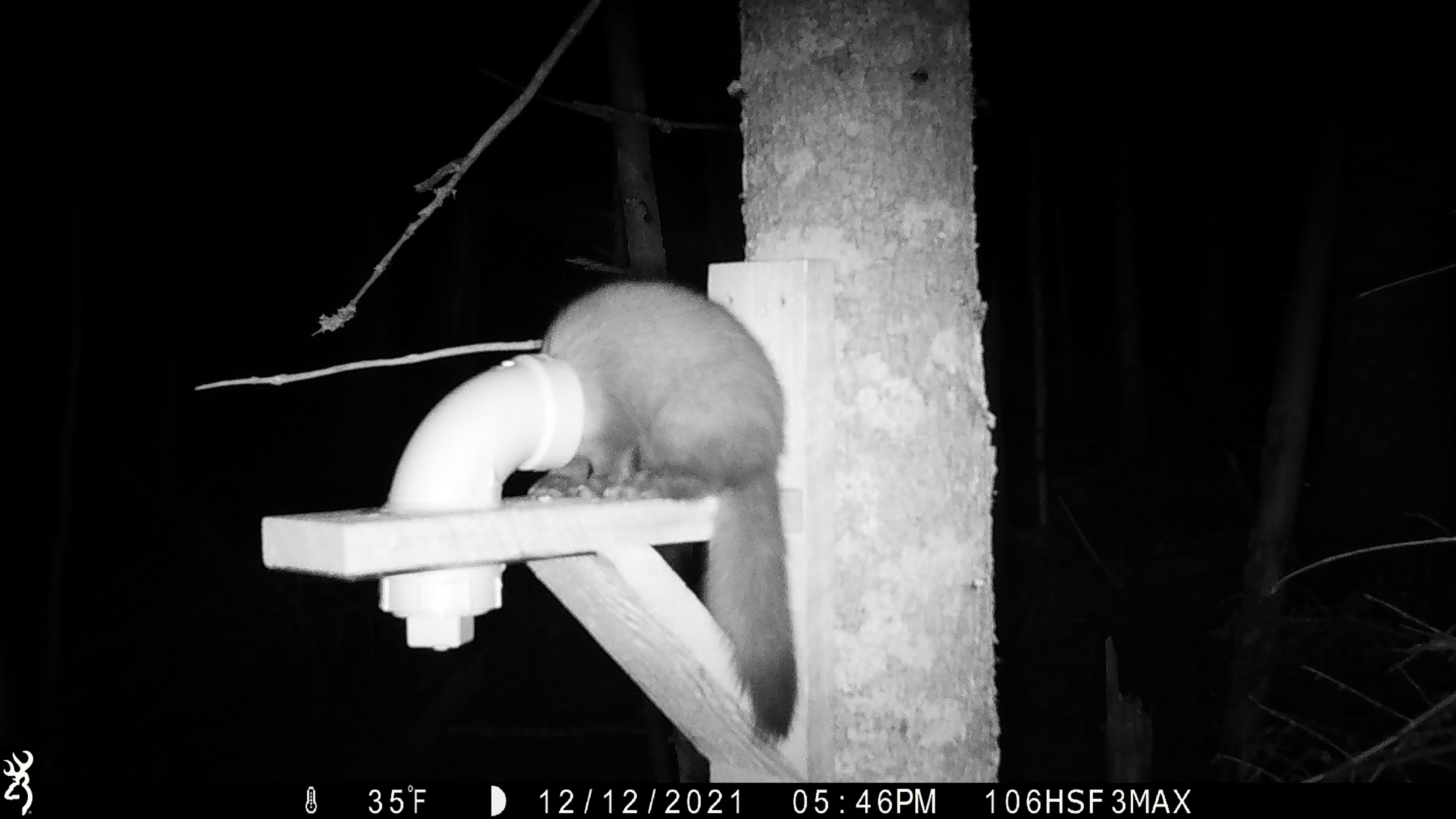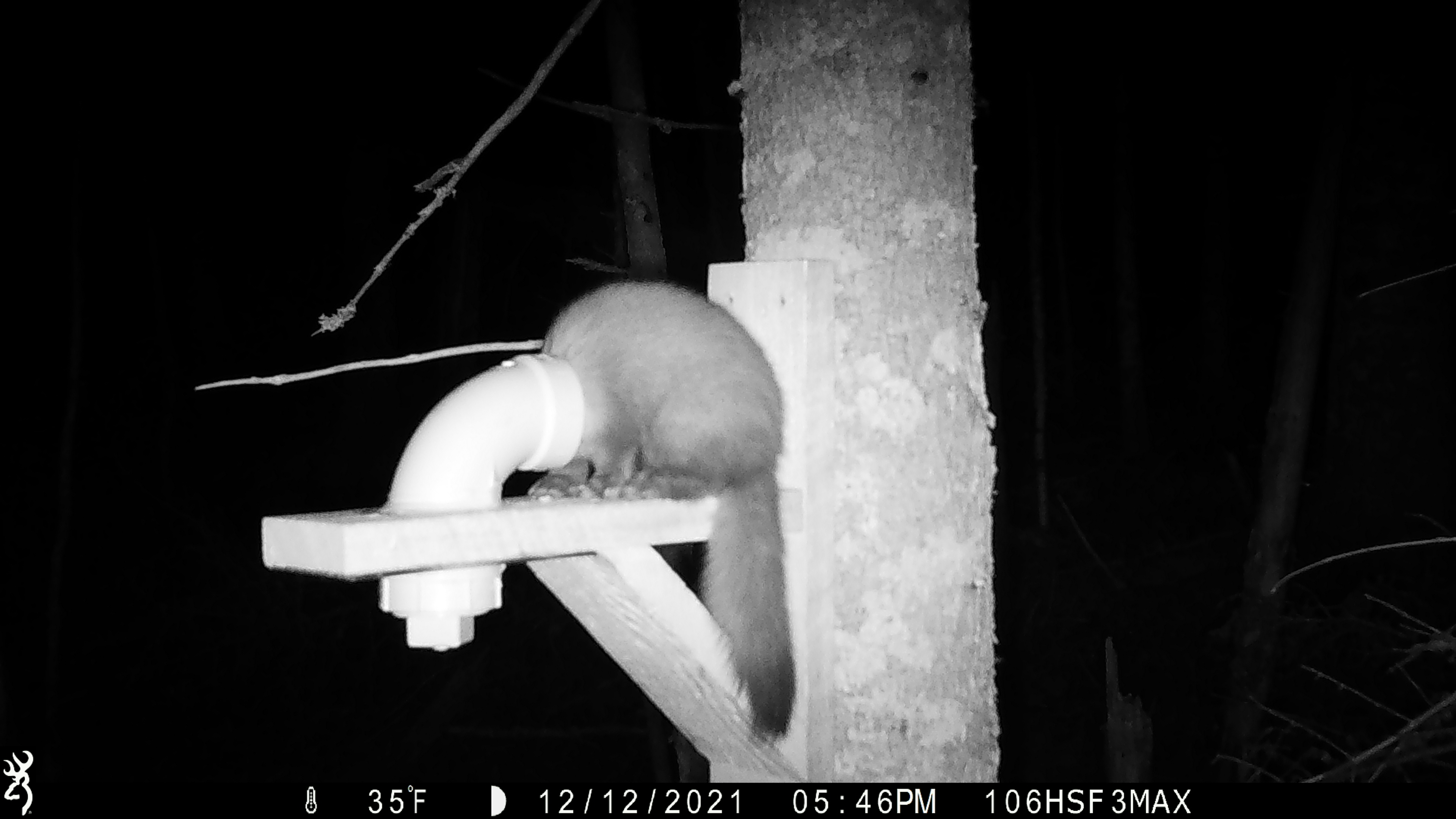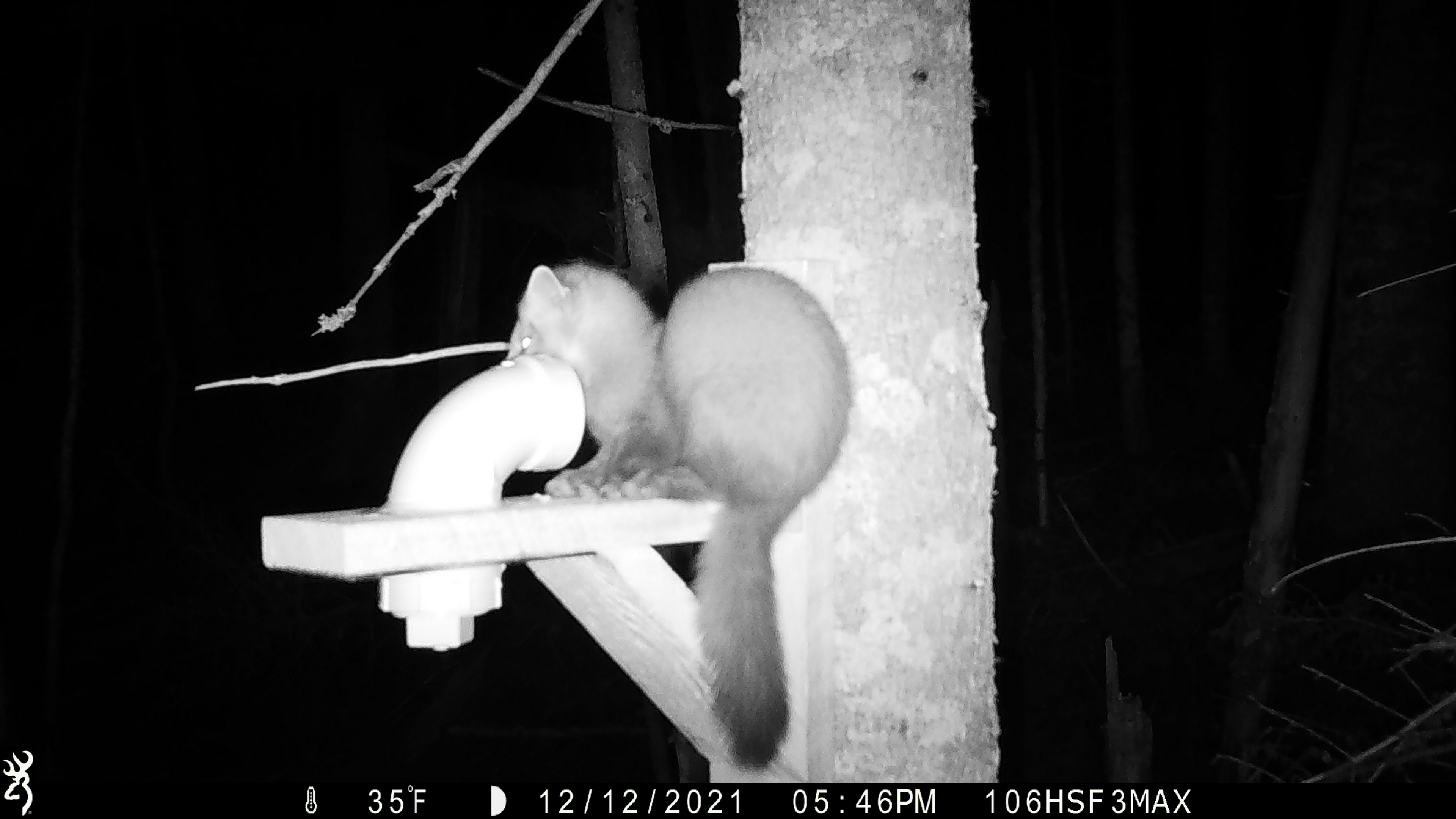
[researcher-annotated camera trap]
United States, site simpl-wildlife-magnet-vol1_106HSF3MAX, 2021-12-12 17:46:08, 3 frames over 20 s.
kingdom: Animalia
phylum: Chordata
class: Mammalia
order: Carnivora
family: Mustelidae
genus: Martes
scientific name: Martes americana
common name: american marten